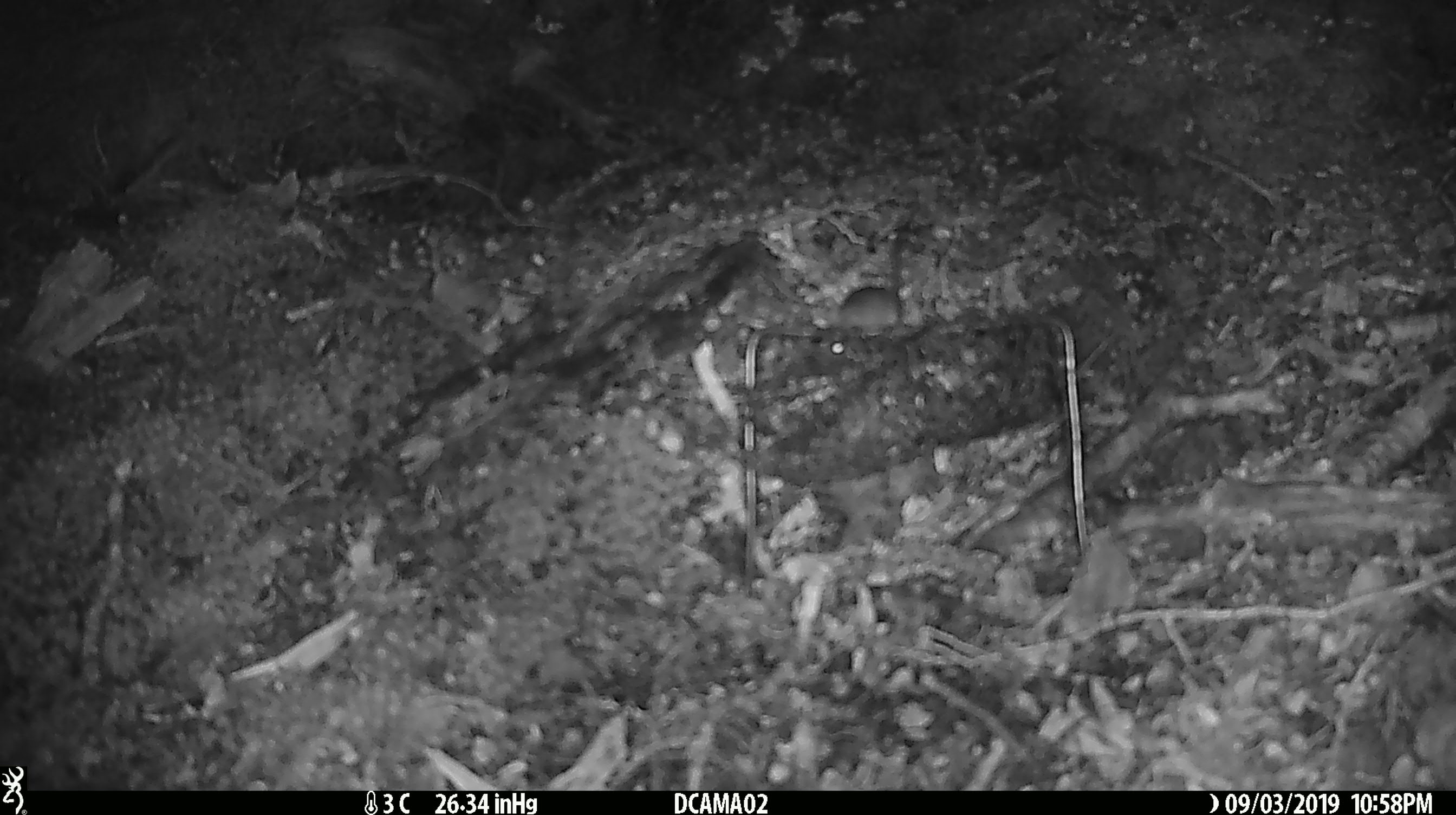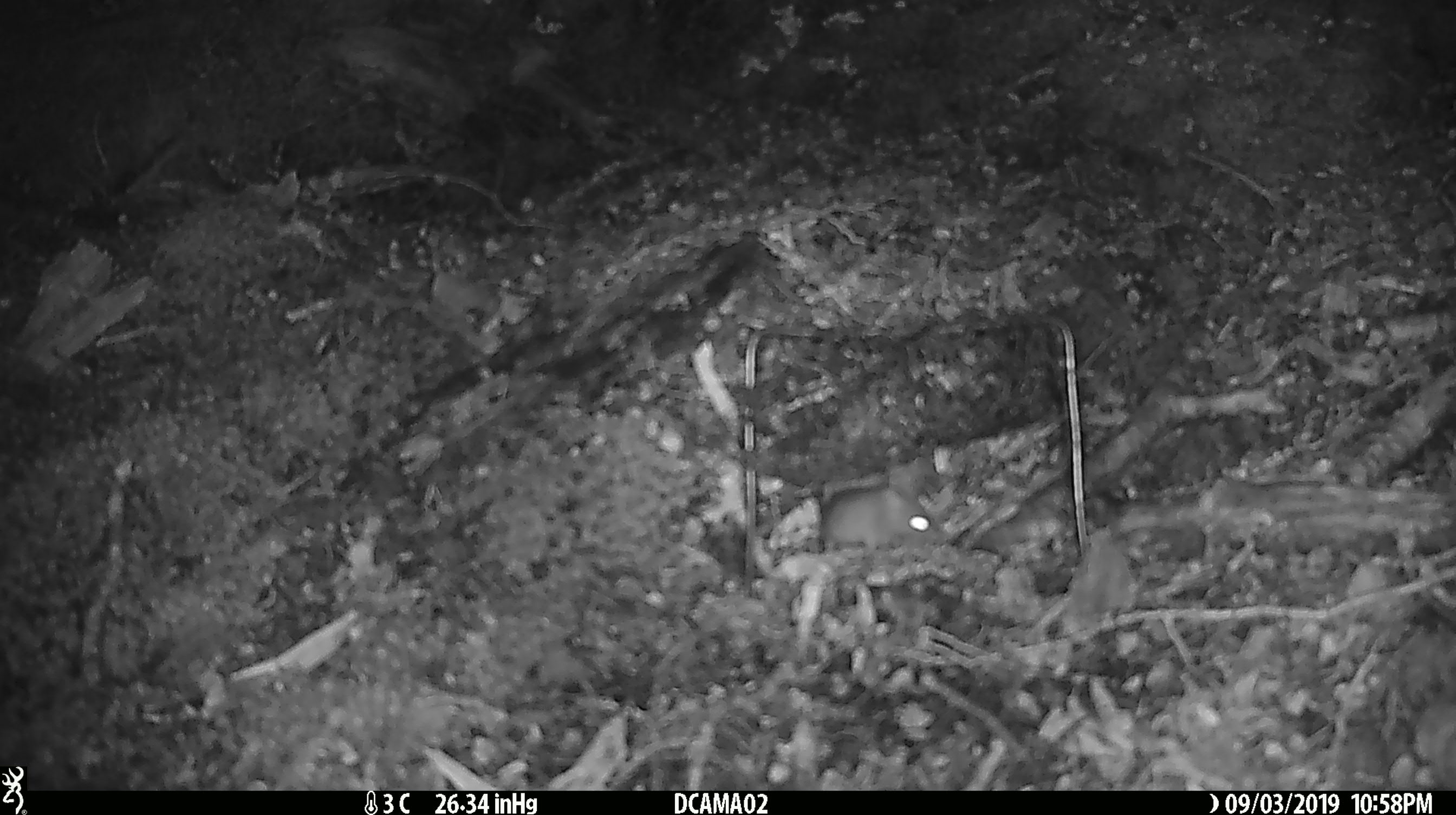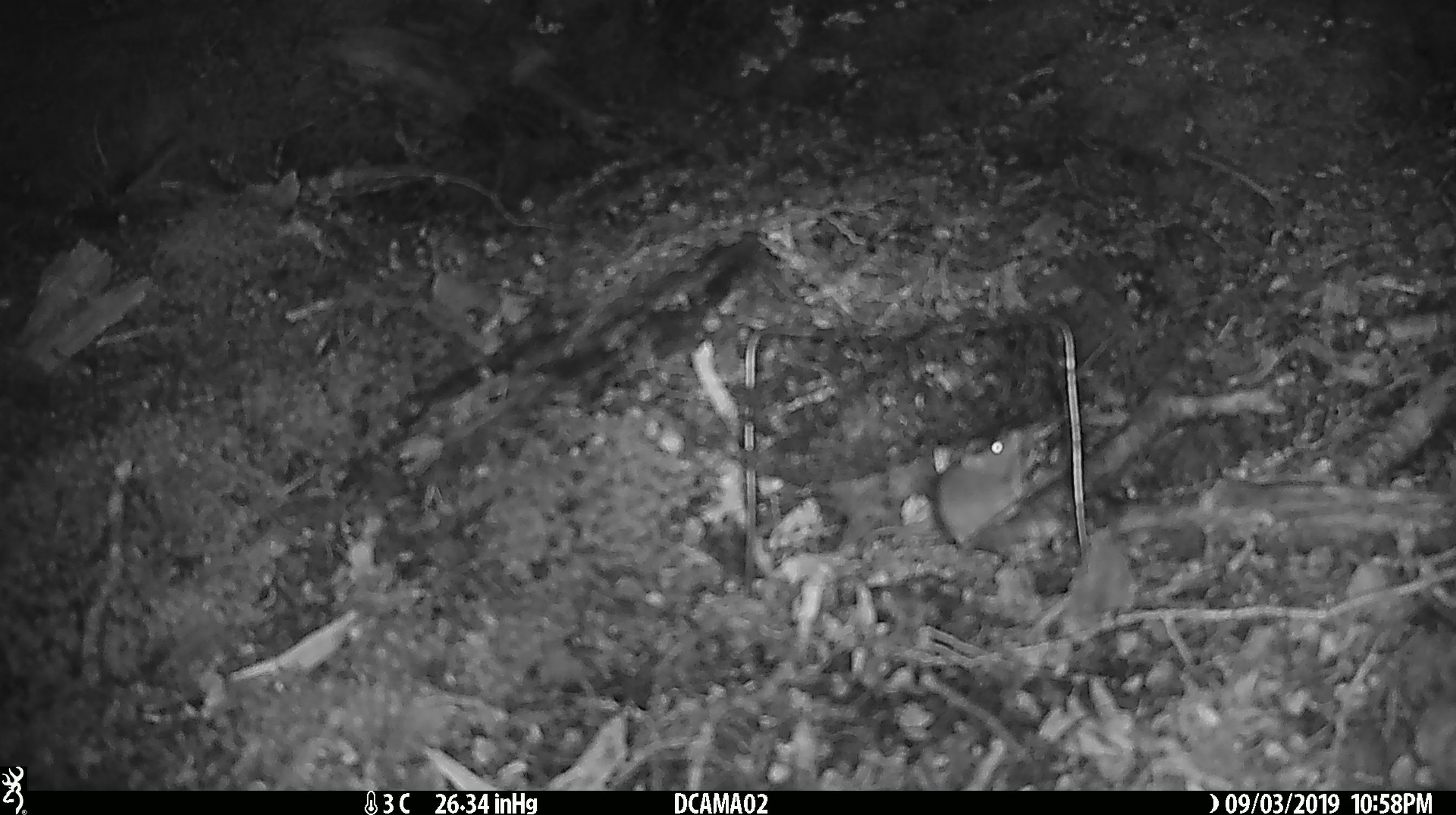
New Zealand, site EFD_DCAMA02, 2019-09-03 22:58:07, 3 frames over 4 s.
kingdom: Animalia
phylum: Chordata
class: Mammalia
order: Rodentia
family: Muridae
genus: Mus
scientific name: Mus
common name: mouse